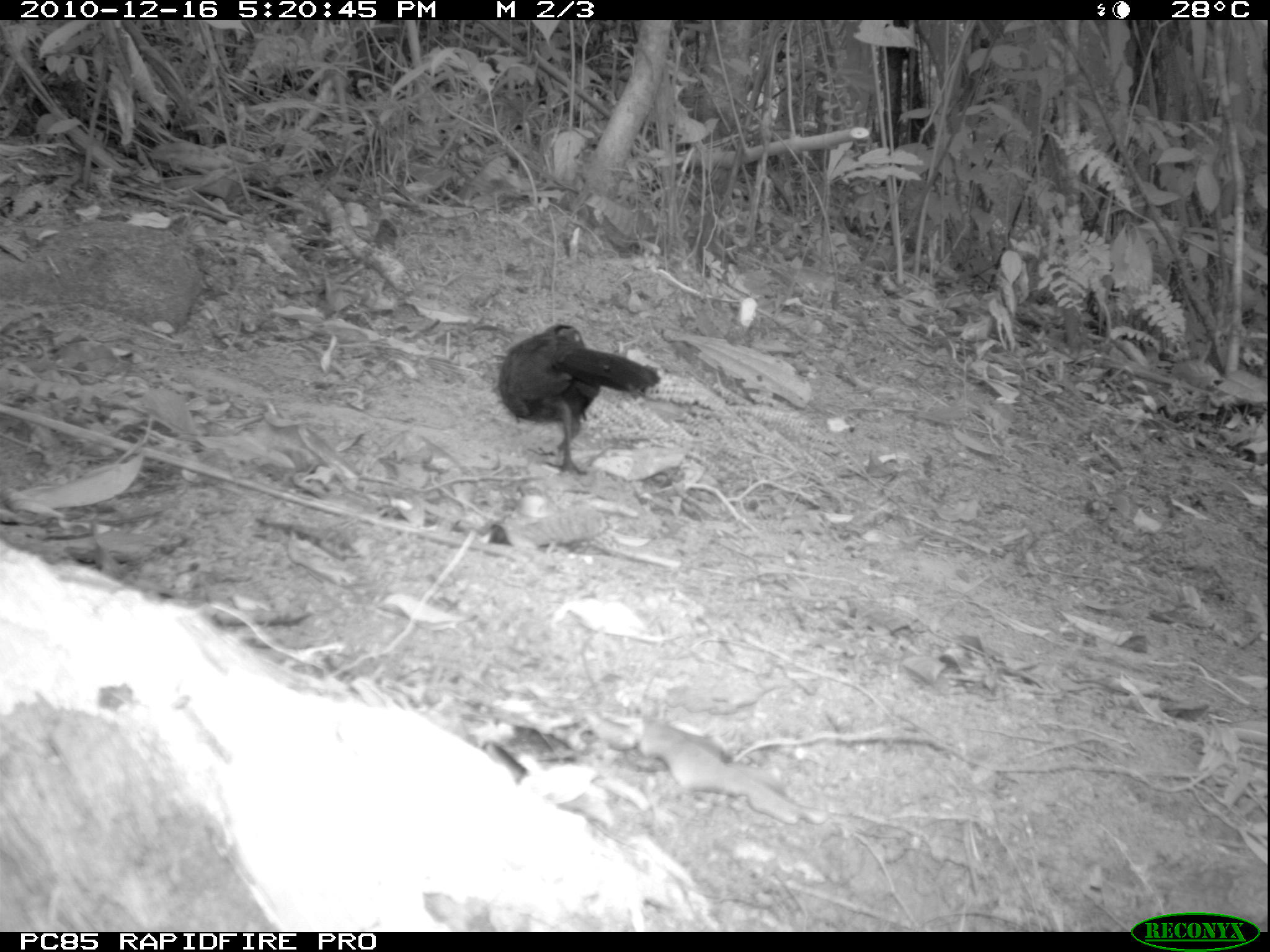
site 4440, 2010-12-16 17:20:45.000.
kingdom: Animalia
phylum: Chordata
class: Aves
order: Passeriformes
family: Cisticolidae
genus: Cisticola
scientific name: Cisticola cherina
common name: madagascar cisticola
Cisticola cherina (madagascar cisticola), count 1.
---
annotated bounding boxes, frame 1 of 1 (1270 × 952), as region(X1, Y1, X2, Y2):
cisticola cherina: region(497, 323, 661, 476)